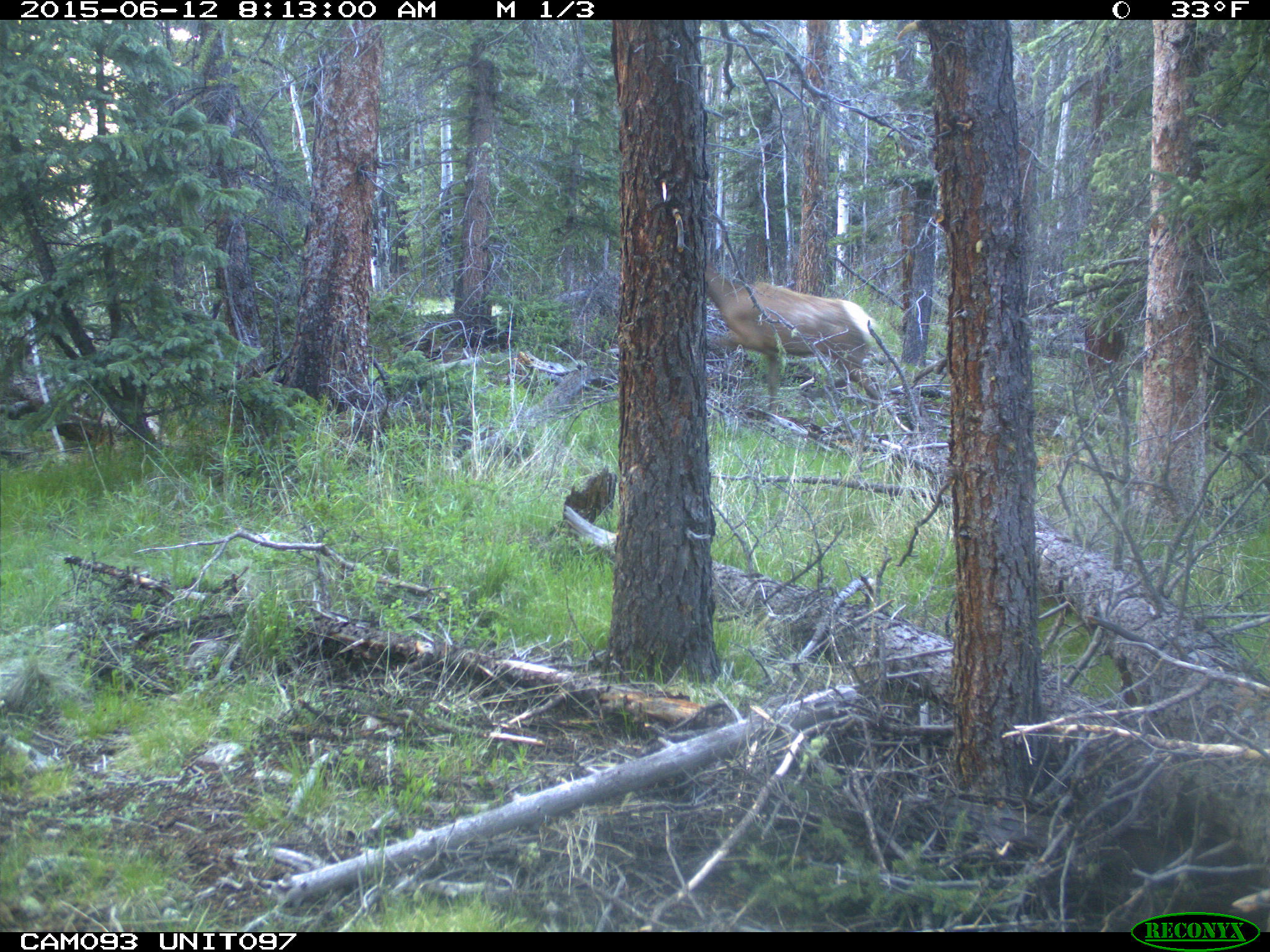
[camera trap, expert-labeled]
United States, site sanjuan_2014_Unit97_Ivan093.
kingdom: Animalia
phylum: Chordata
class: Mammalia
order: Artiodactyla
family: Cervidae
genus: Cervus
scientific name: Cervus elaphus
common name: red deer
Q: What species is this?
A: Cervus elaphus (red deer).